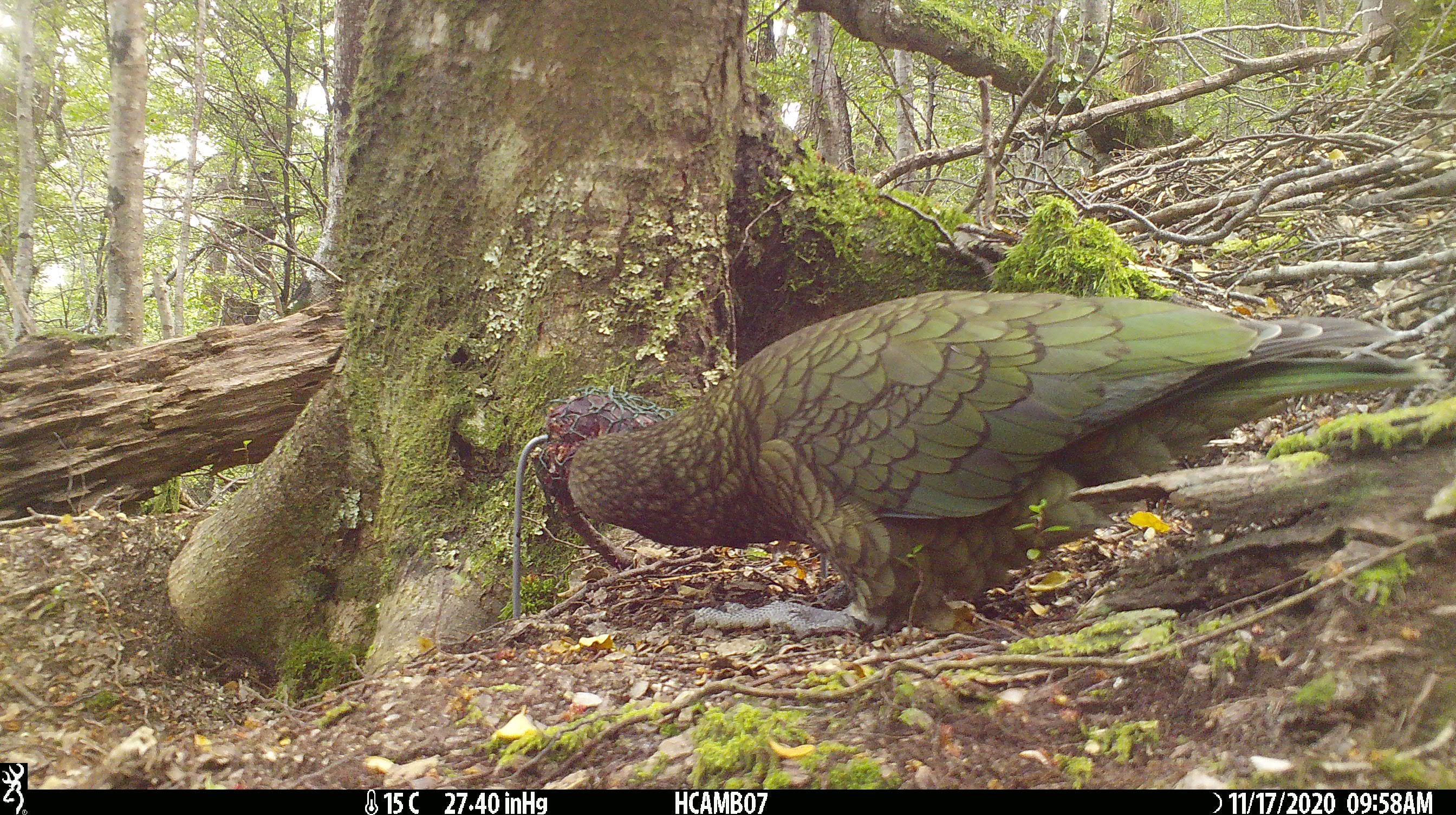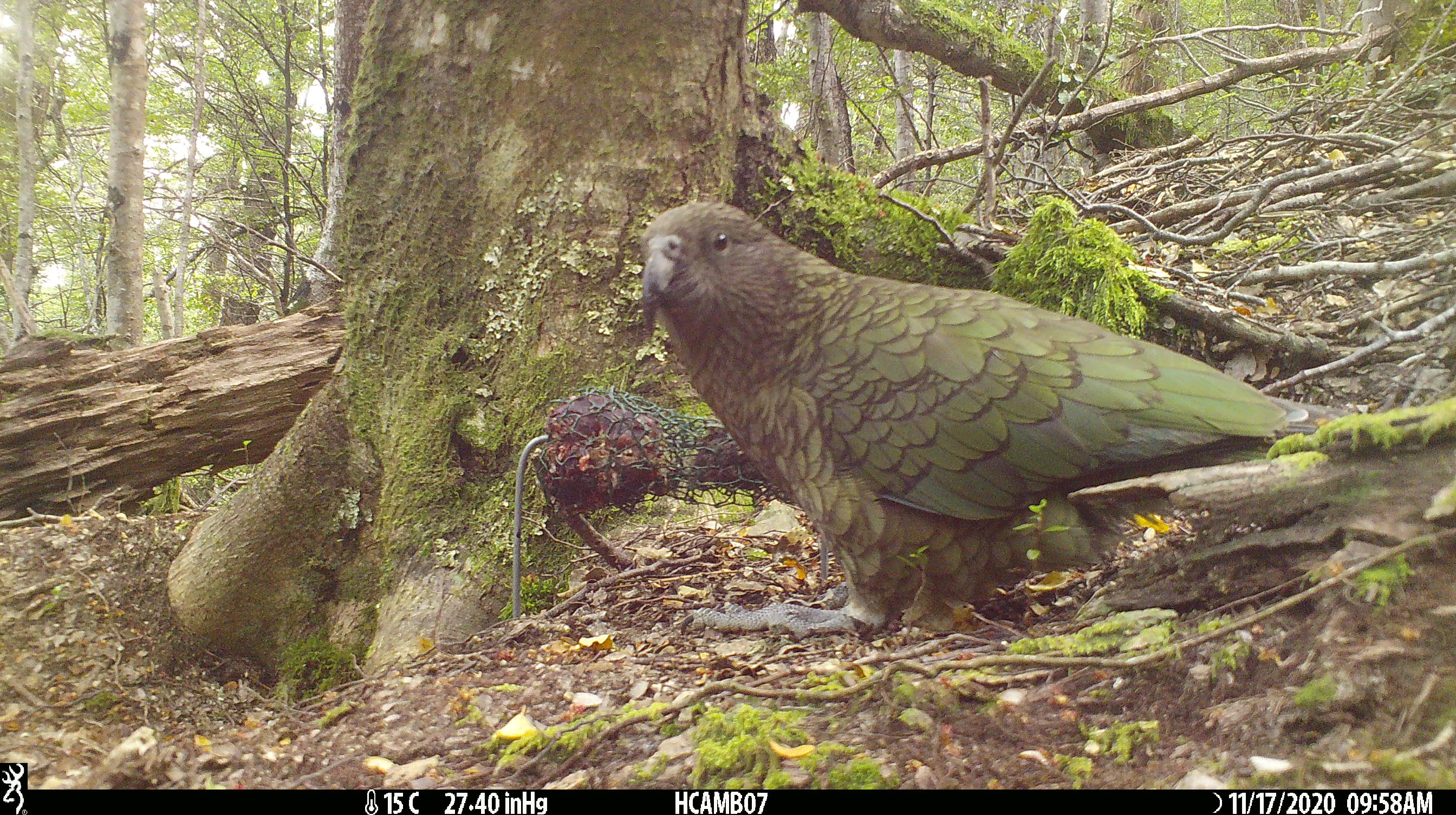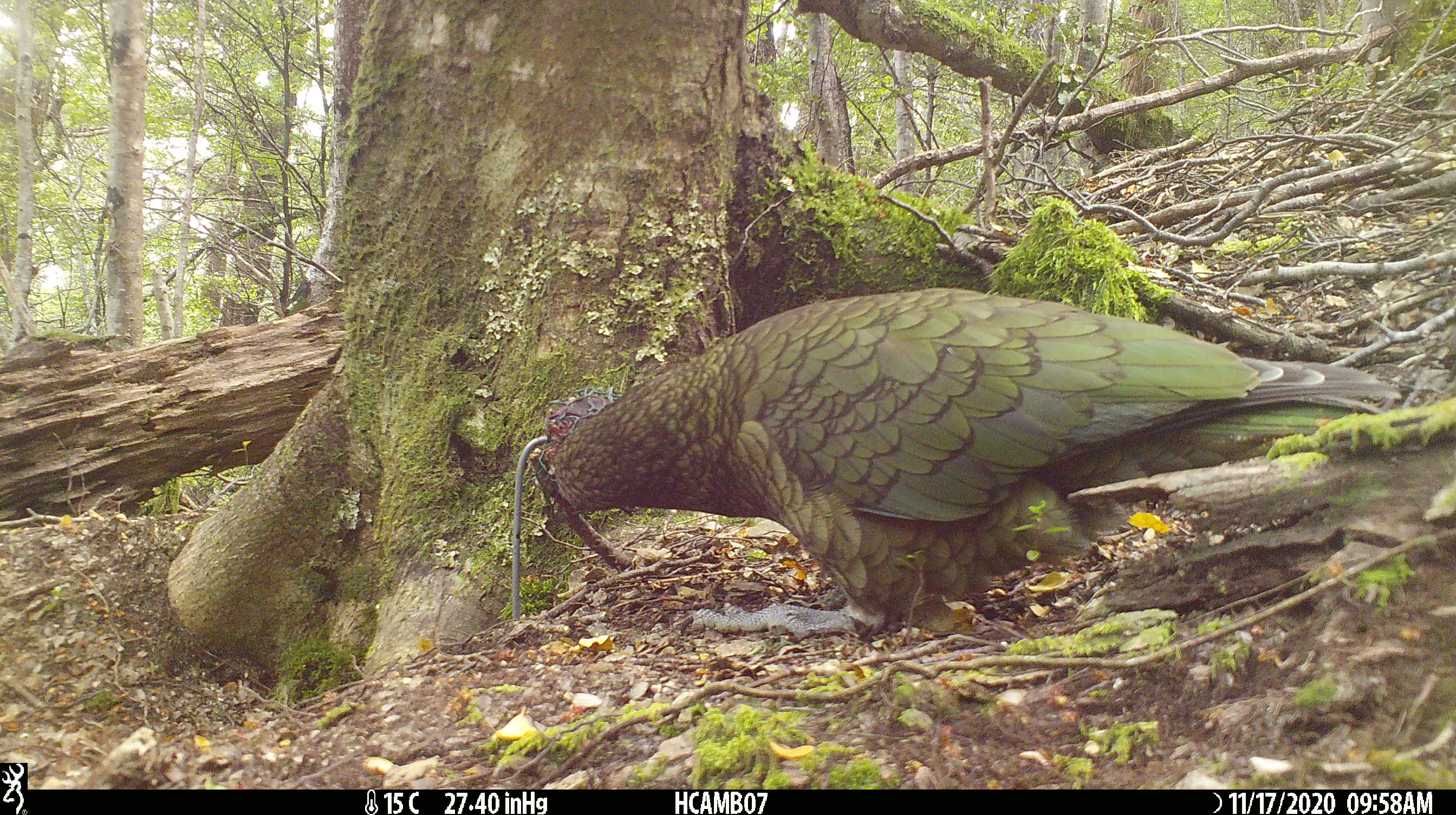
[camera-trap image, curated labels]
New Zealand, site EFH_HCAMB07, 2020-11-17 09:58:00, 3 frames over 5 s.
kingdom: Animalia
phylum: Chordata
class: Aves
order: Psittaciformes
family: Strigopidae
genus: Nestor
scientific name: Nestor notabilis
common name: kea